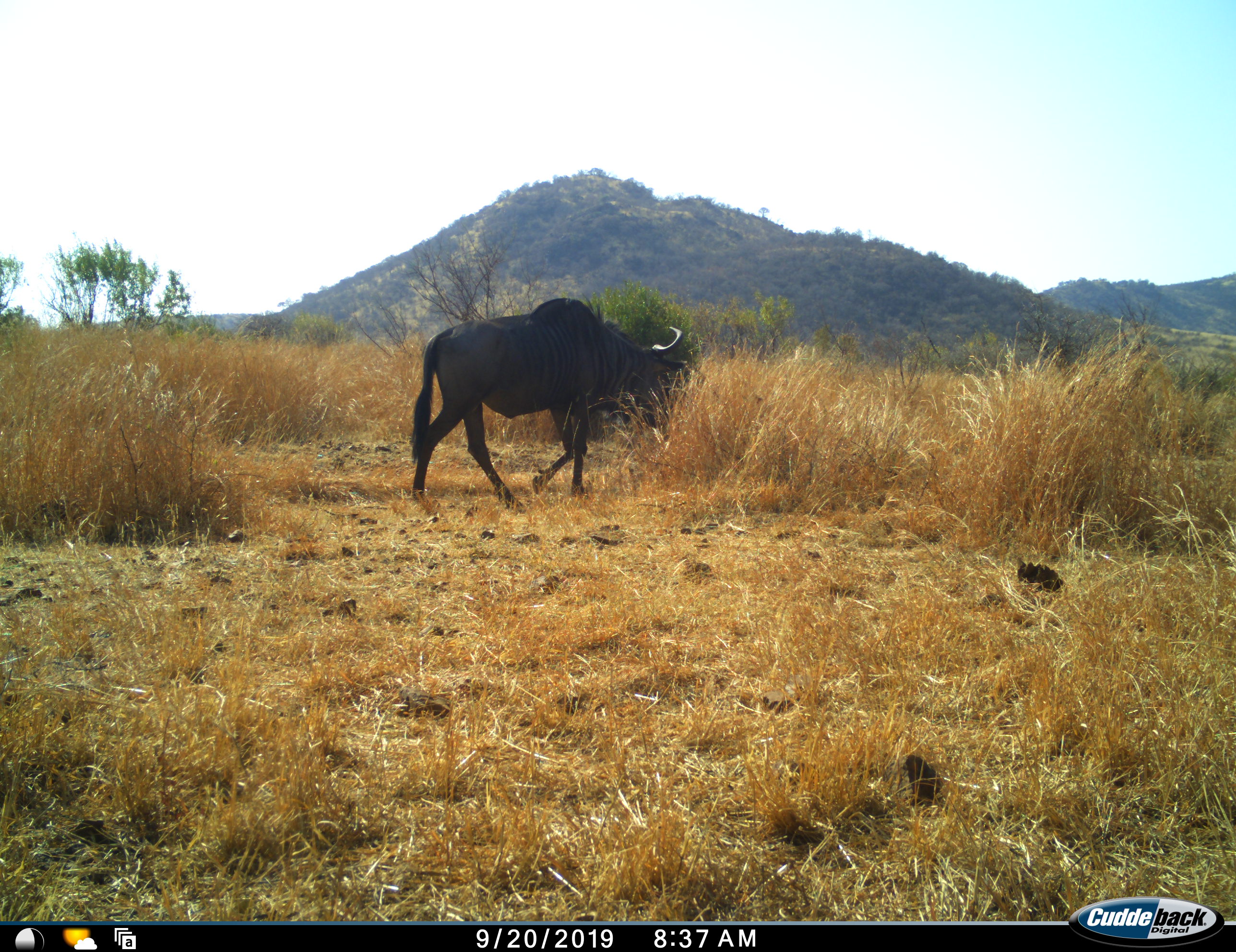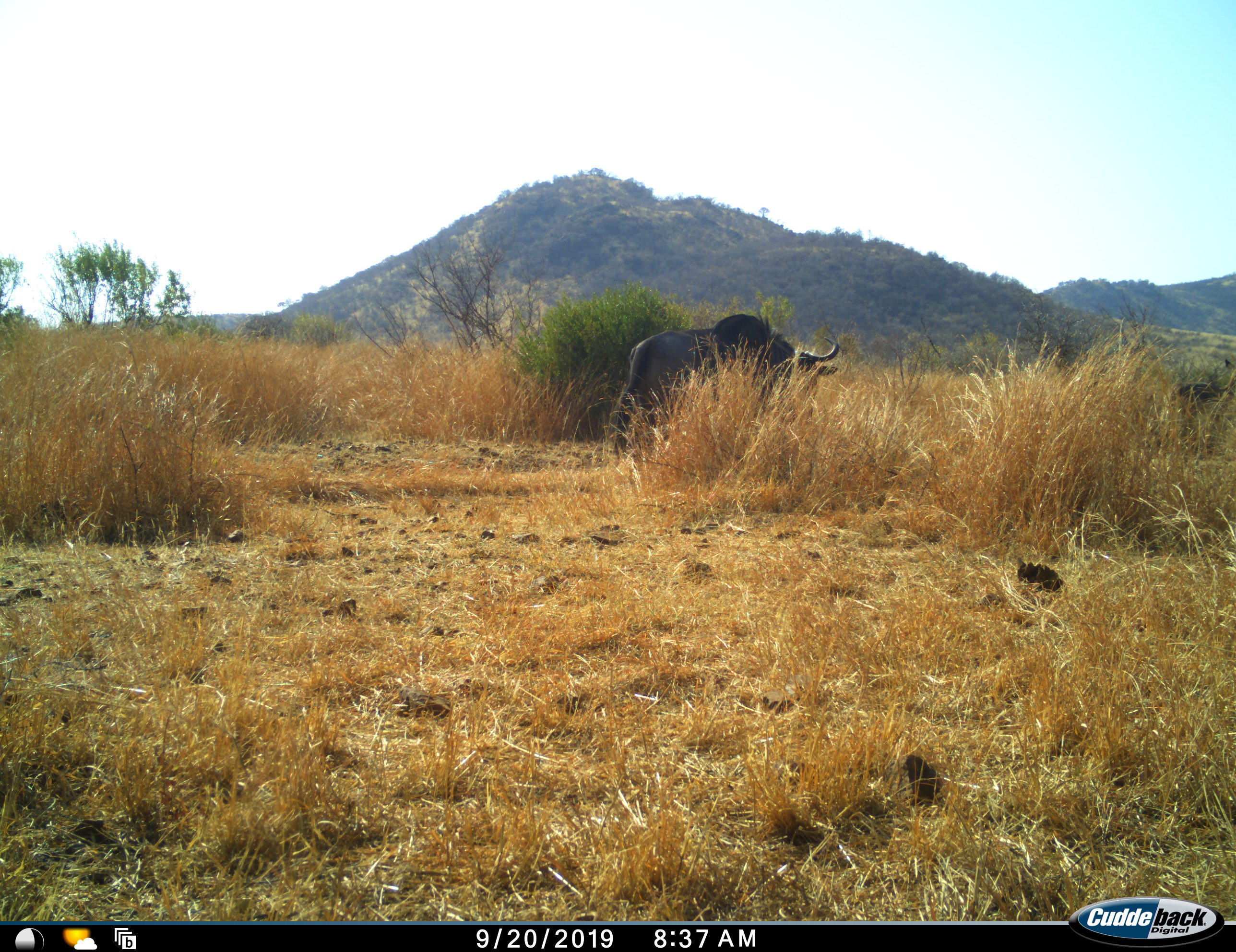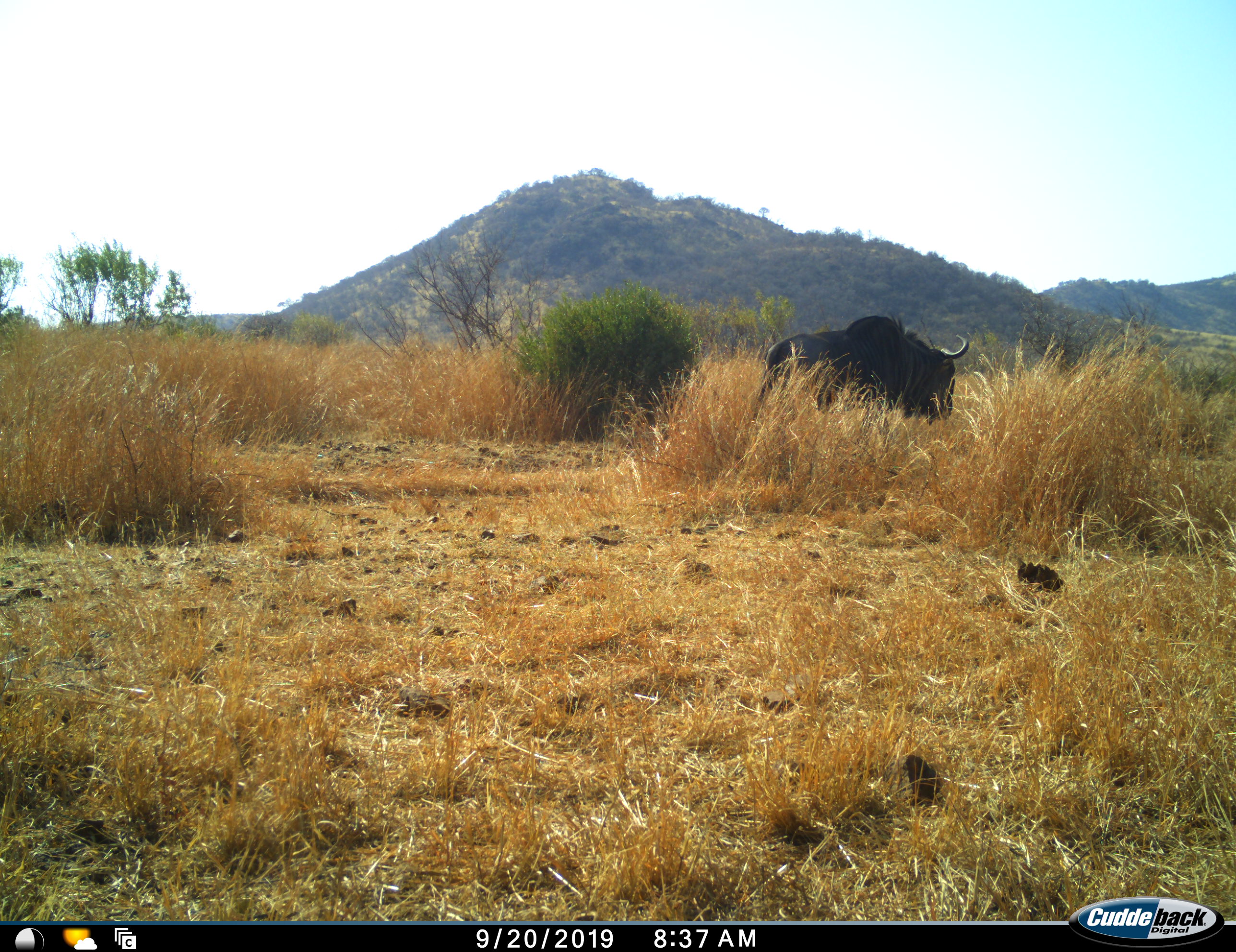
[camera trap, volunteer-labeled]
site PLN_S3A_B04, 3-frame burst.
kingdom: Animalia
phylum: Chordata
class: Mammalia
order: Artiodactyla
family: Bovidae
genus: Connochaetes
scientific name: Connochaetes taurinus taurinus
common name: blue wildebeest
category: wildebeestblue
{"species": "wildebeestblue (blue wildebeest) (Connochaetes taurinus taurinus)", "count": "1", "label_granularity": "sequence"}